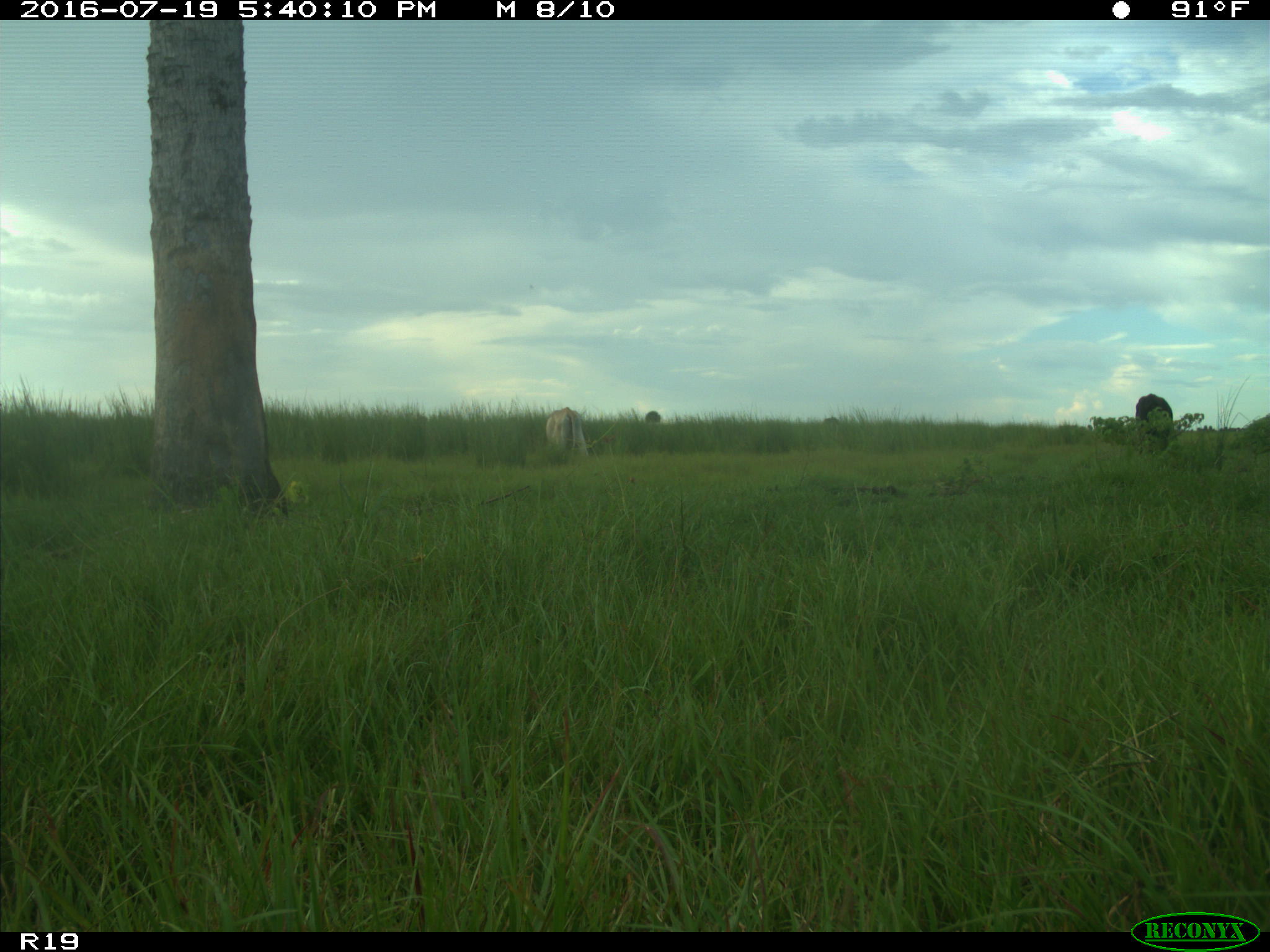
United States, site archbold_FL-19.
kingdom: Animalia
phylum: Chordata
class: Mammalia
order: Artiodactyla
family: Bovidae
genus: Bos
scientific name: Bos taurus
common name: domestic cow